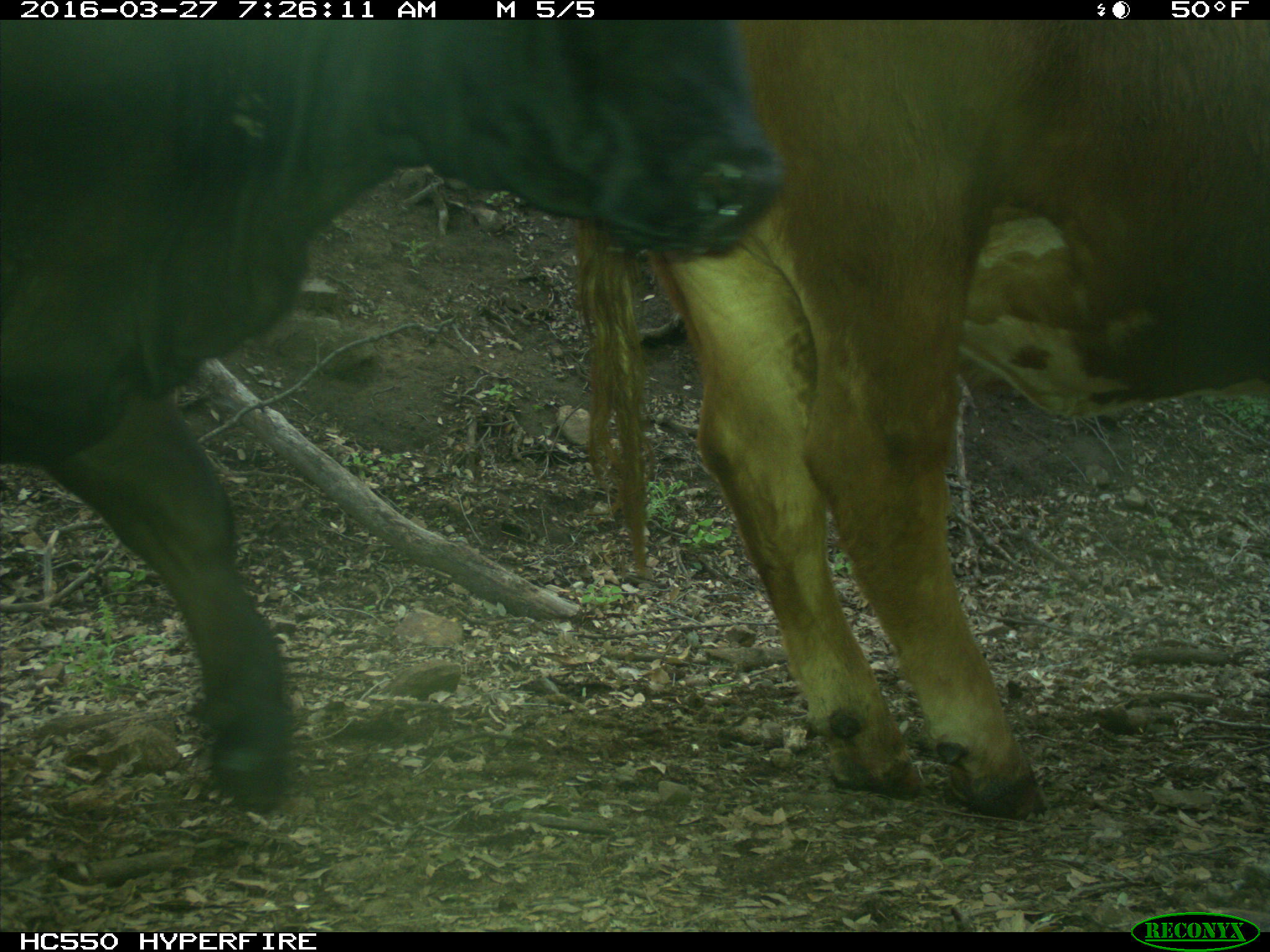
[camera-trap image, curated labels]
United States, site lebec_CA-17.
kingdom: Animalia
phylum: Chordata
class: Mammalia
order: Artiodactyla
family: Bovidae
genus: Bos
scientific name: Bos taurus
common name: domestic cow